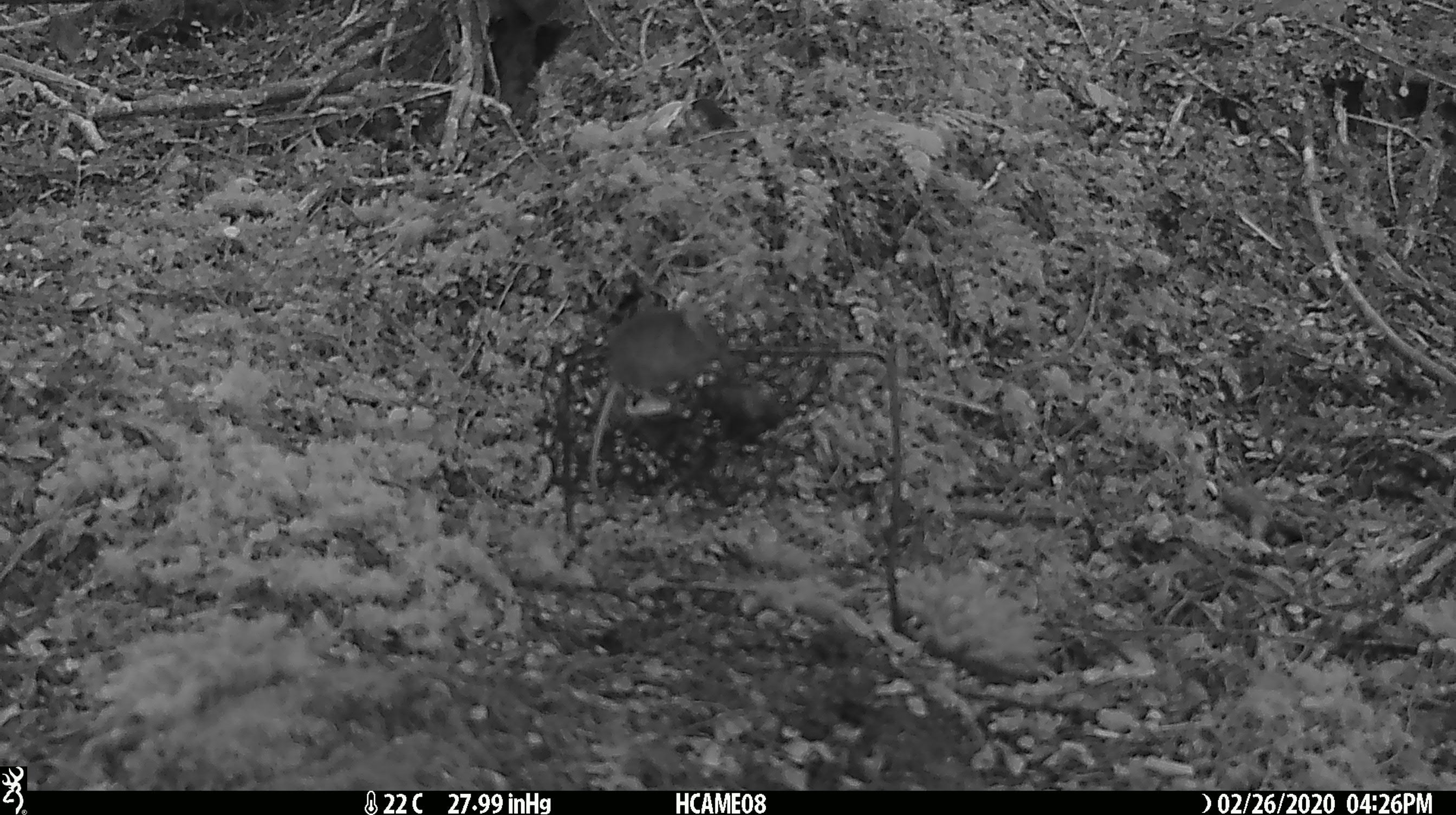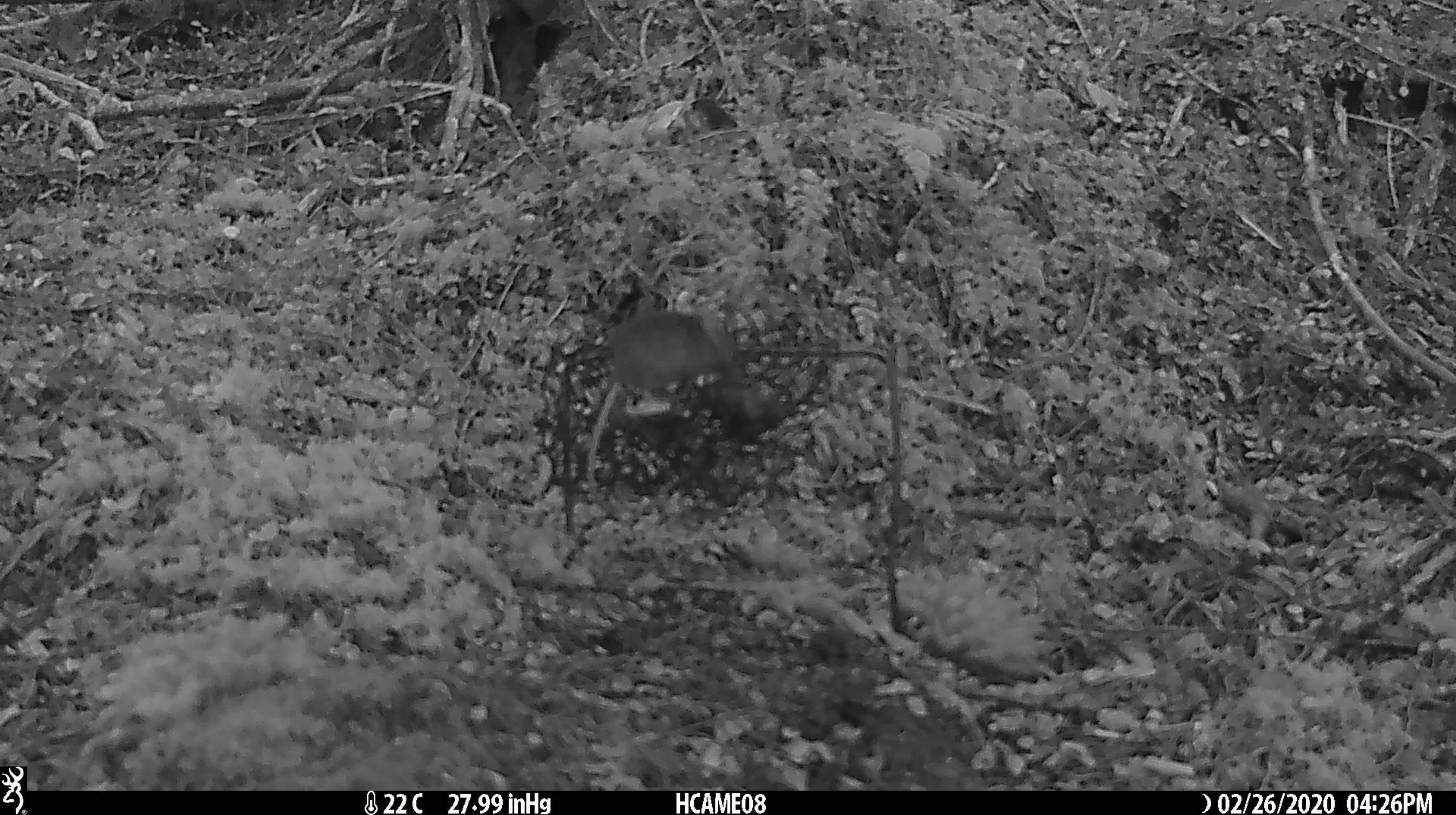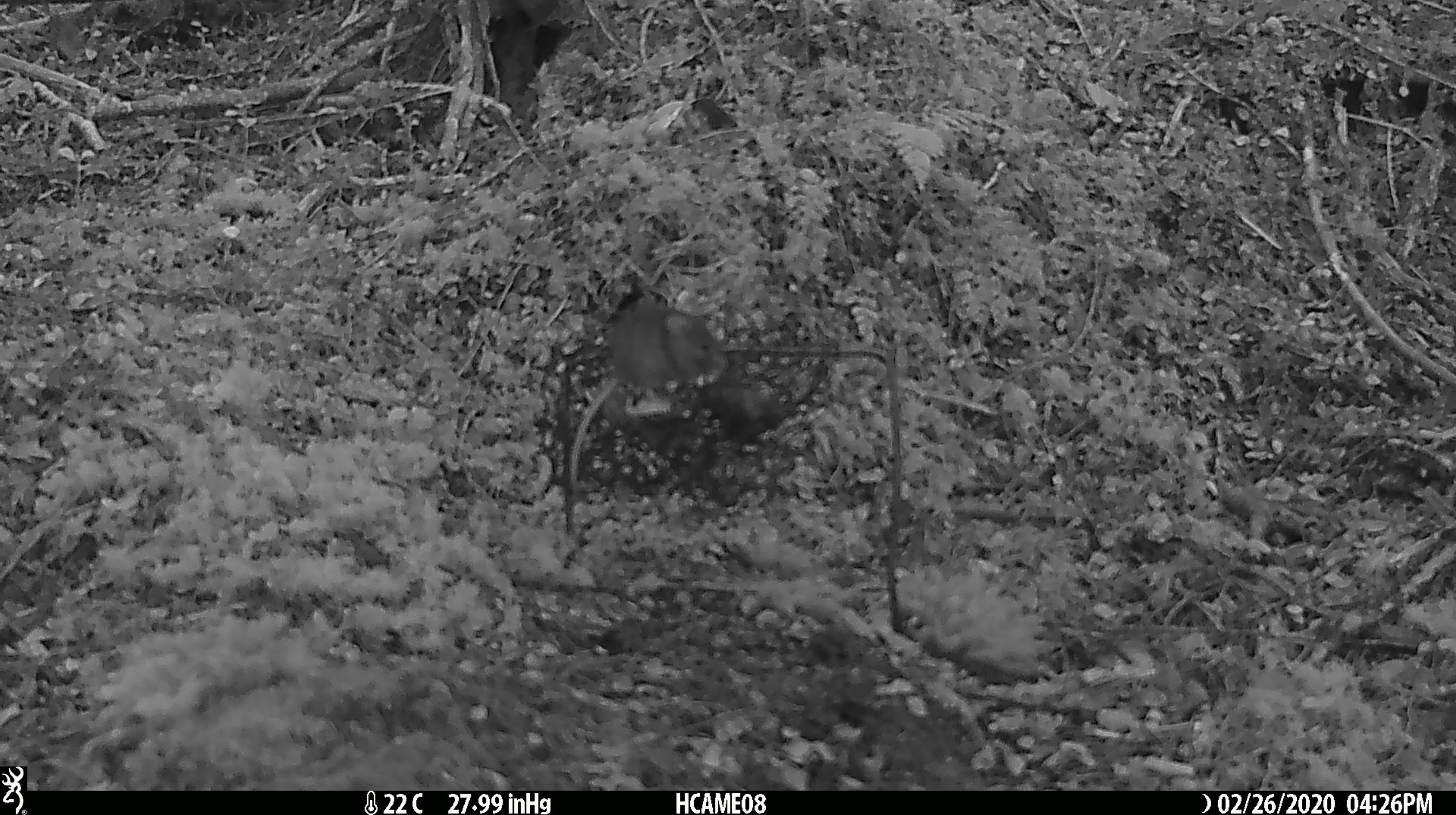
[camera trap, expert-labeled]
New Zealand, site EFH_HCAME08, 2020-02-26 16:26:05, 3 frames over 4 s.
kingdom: Animalia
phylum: Chordata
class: Mammalia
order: Rodentia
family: Muridae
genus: Mus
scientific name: Mus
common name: mouse